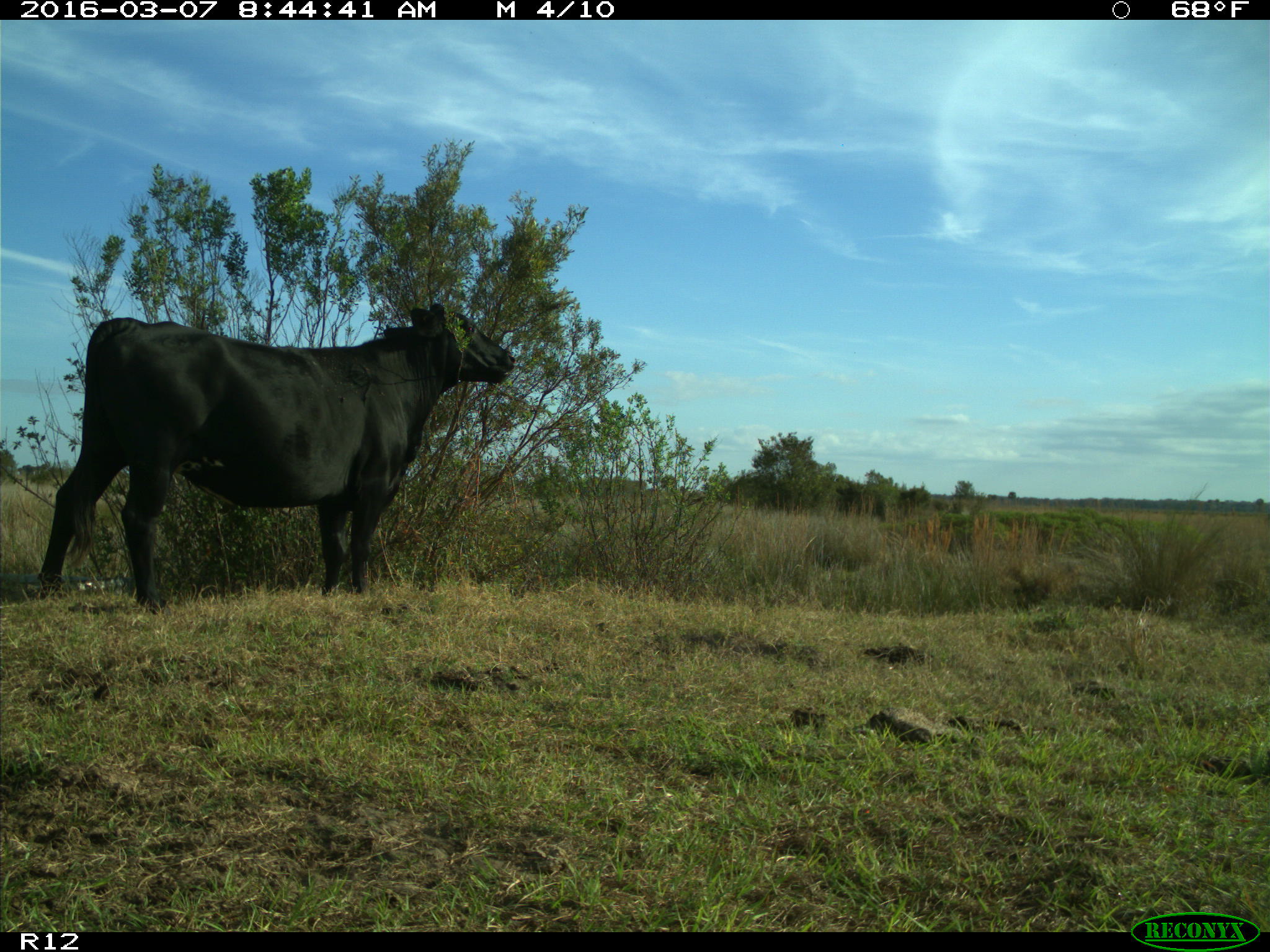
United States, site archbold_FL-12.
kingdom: Animalia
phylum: Chordata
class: Mammalia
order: Artiodactyla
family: Bovidae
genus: Bos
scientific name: Bos taurus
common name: domestic cow